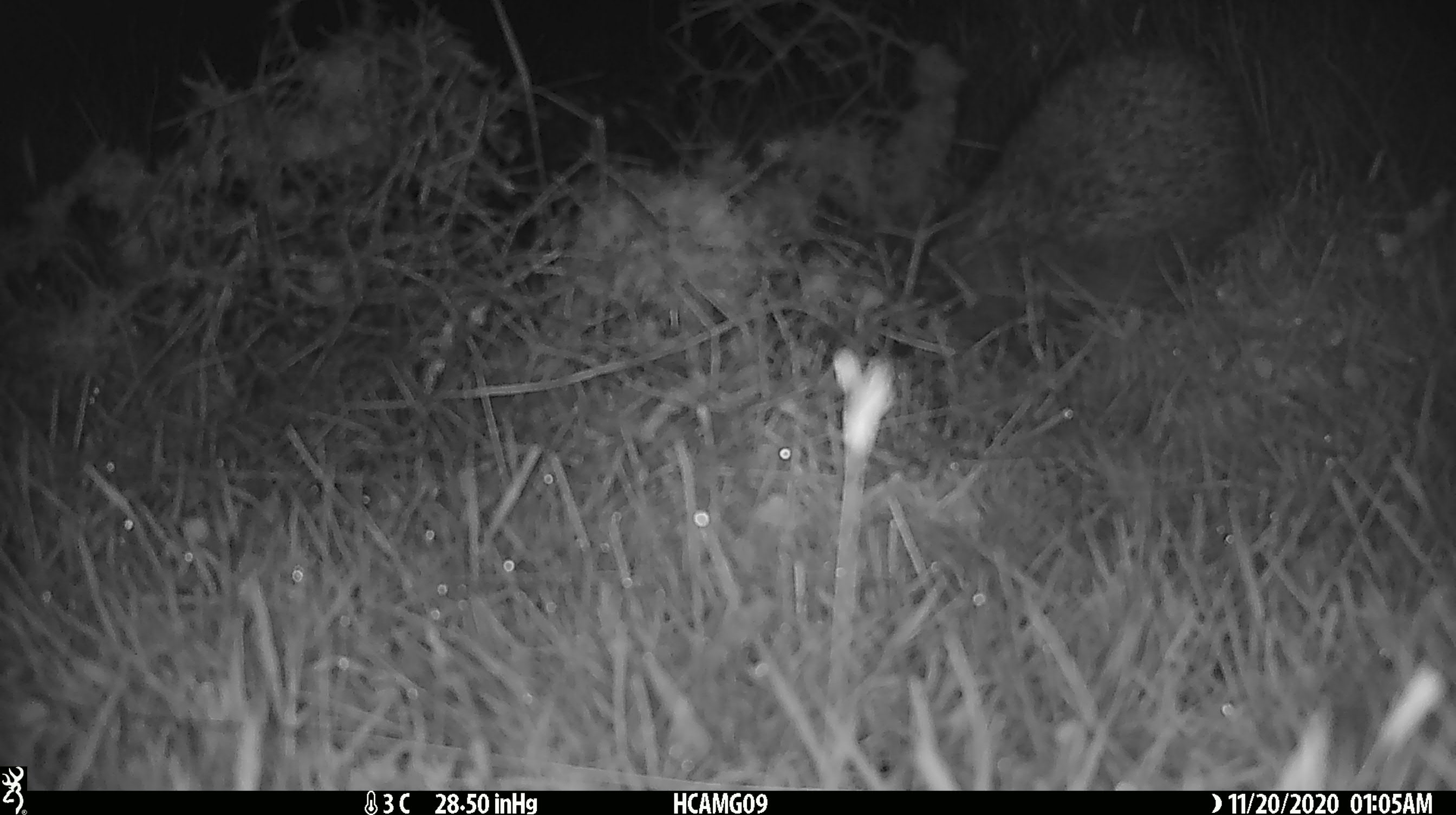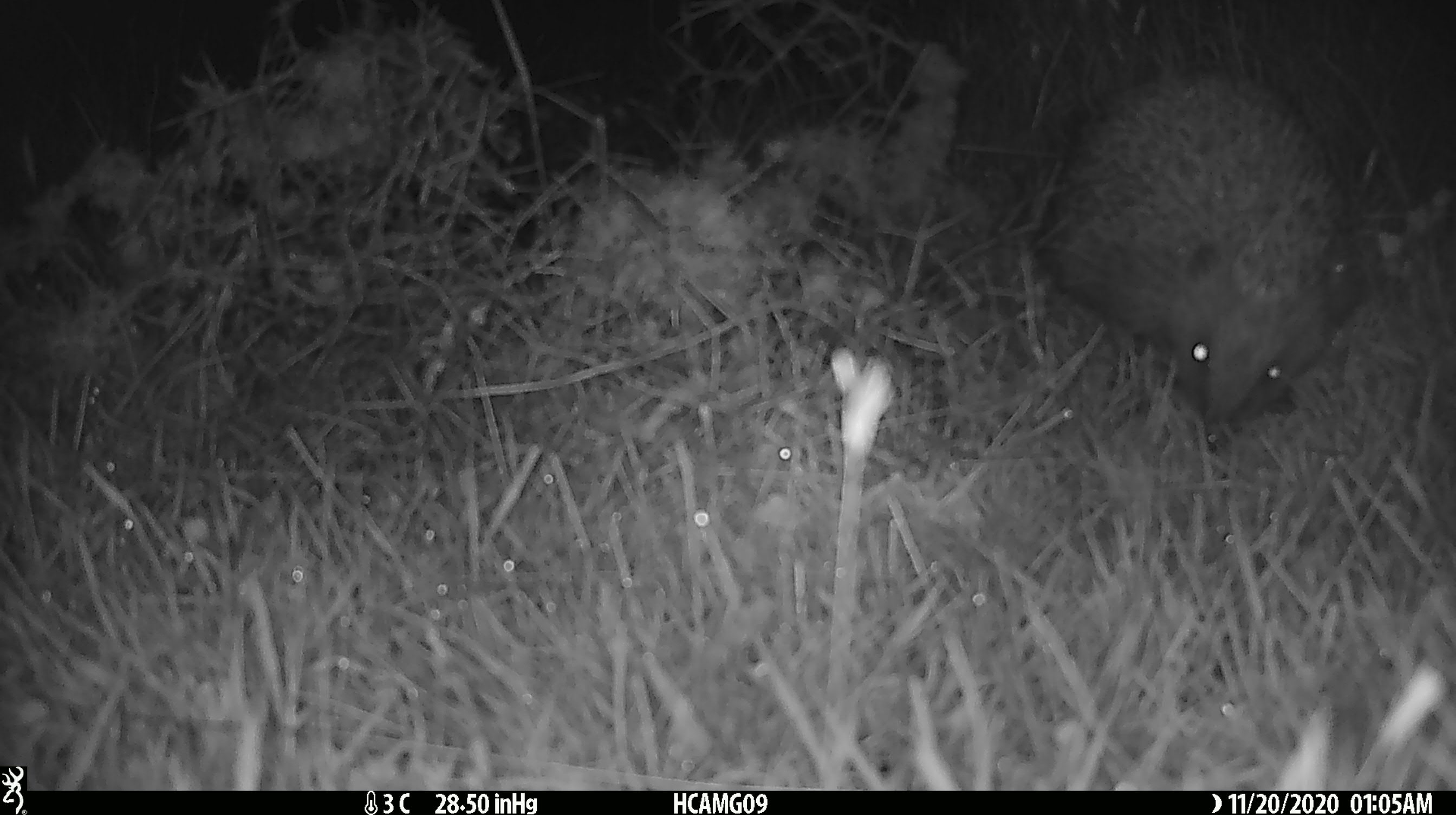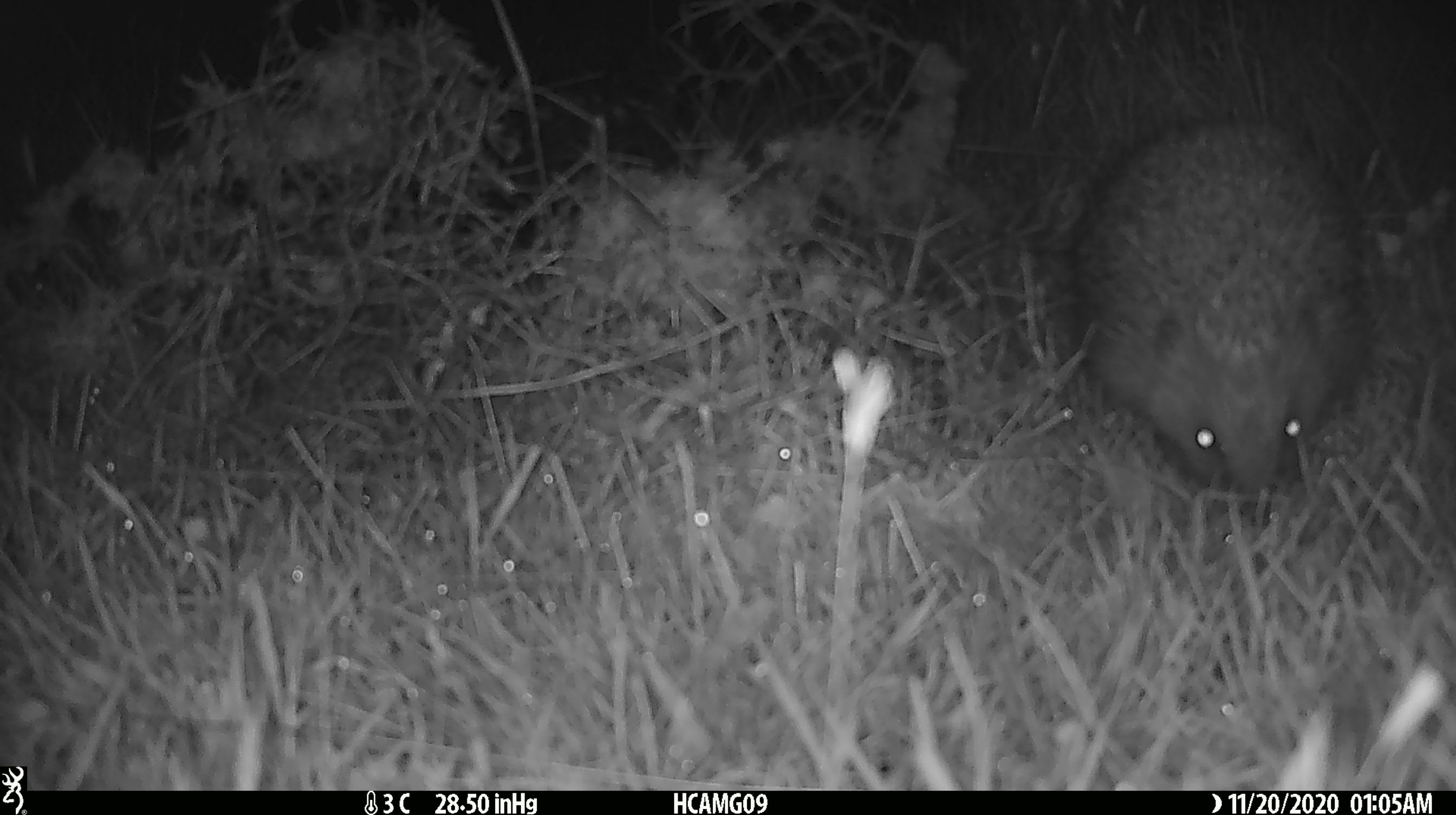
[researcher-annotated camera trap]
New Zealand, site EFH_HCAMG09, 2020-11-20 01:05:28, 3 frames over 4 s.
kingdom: Animalia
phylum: Chordata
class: Mammalia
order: Eulipotyphla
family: Erinaceidae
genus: Erinaceus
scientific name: Erinaceus europaeus europaeus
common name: european hedgehog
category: hedgehog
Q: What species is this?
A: Hedgehog (european hedgehog) (Erinaceus europaeus europaeus).